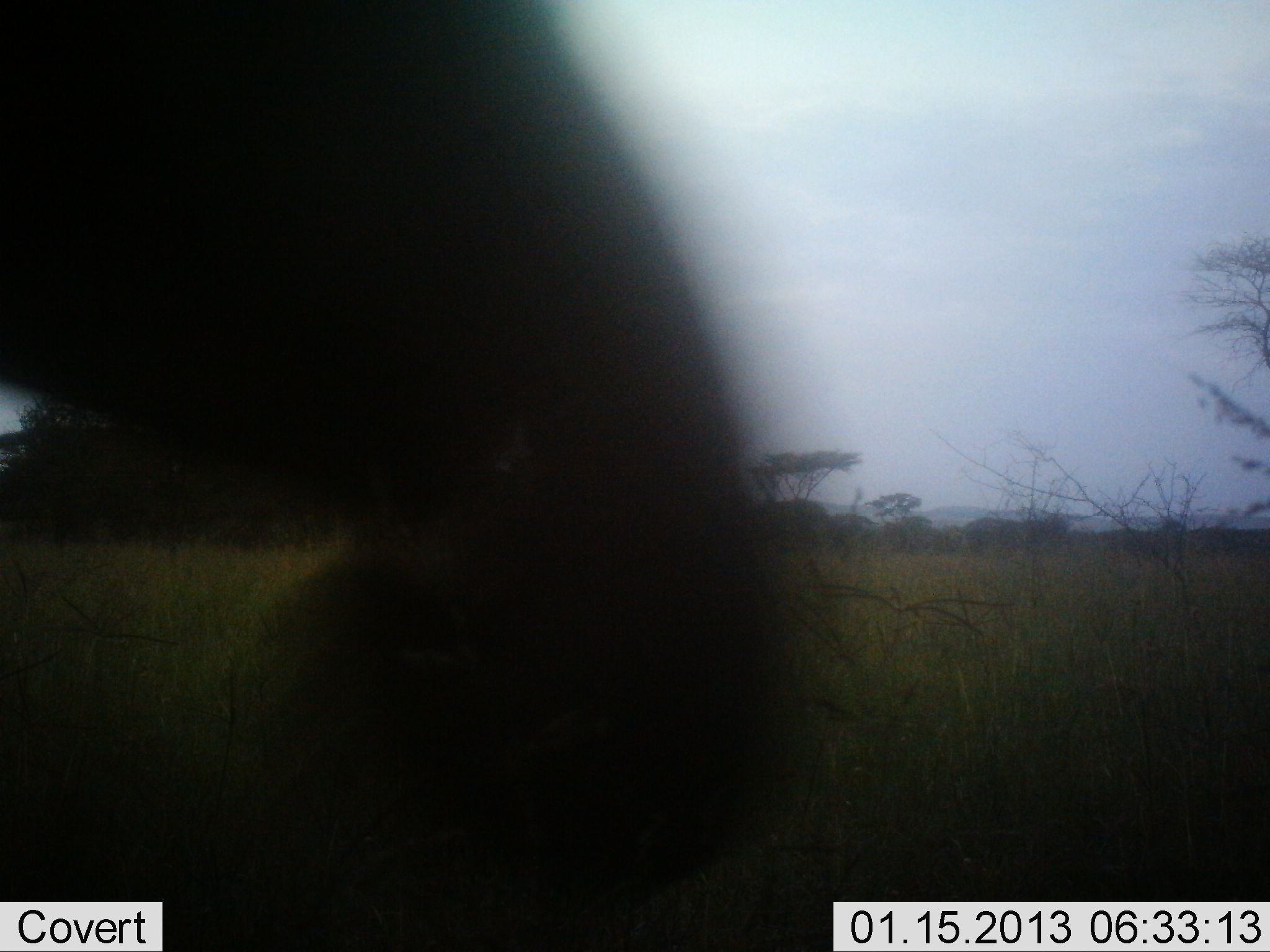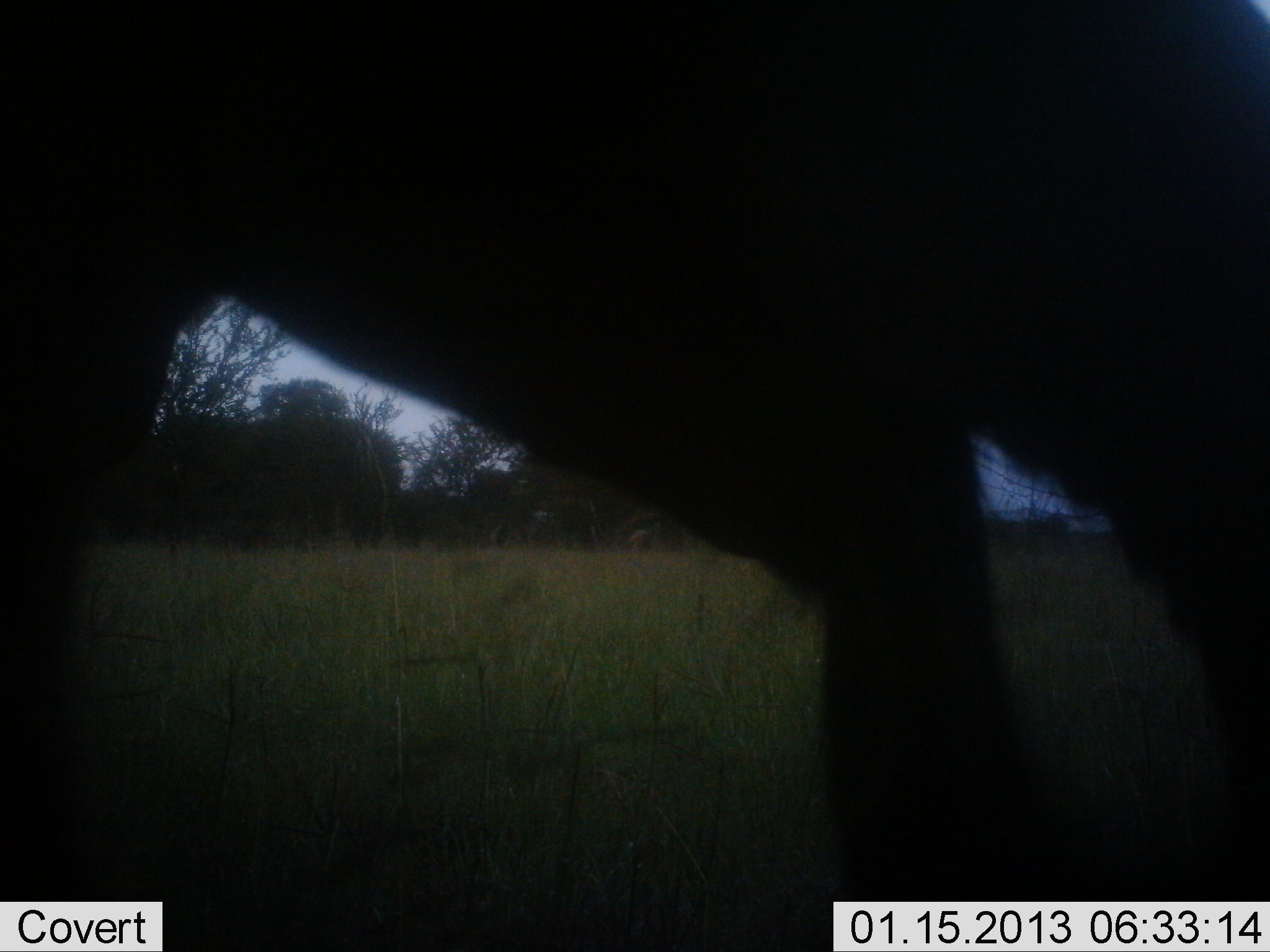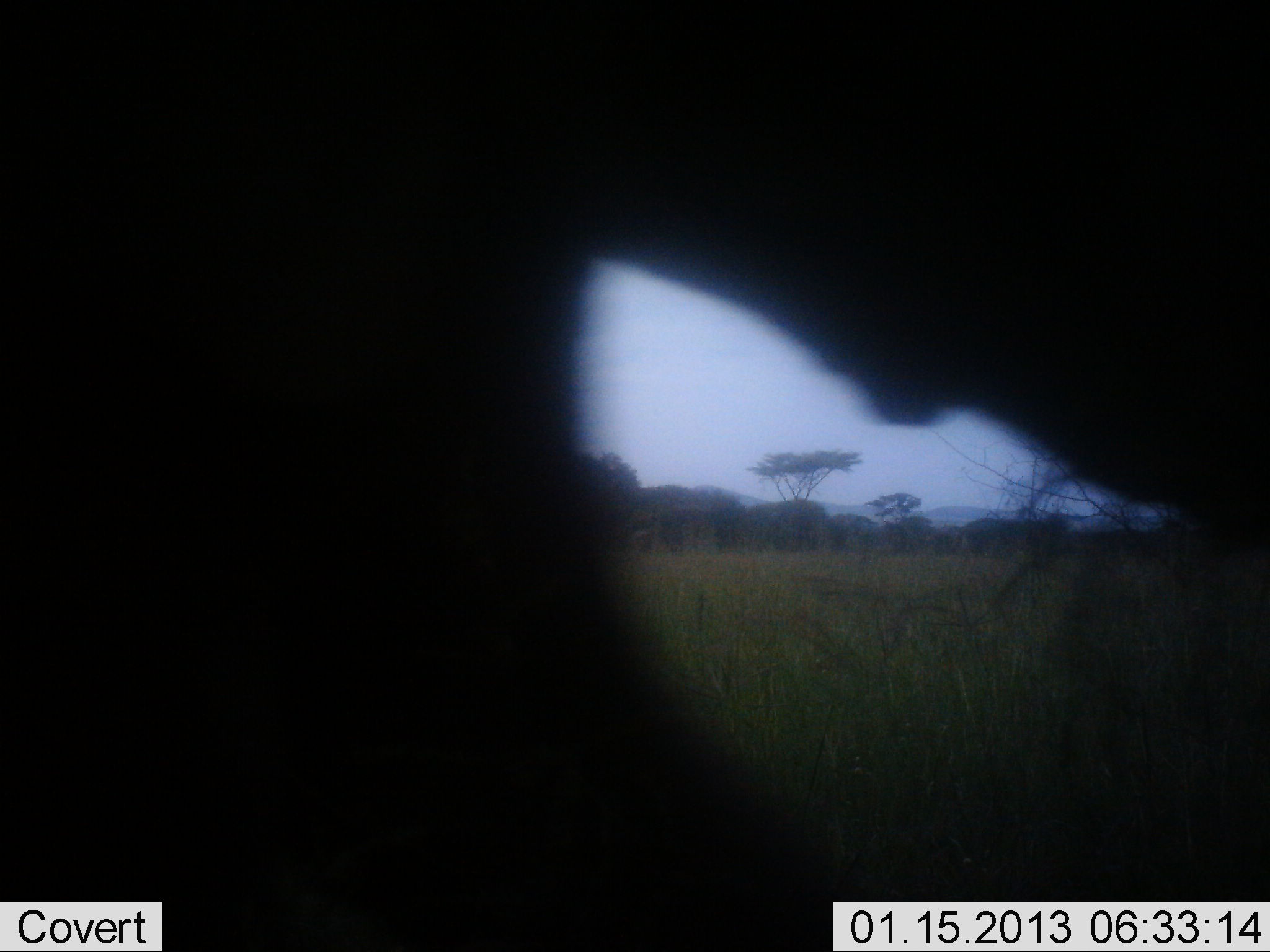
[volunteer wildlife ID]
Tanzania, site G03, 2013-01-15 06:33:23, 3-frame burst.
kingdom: Animalia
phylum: Chordata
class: Mammalia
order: Proboscidea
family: Elephantidae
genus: Loxodonta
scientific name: Loxodonta africana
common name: african bush elephant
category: elephant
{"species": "elephant (african bush elephant) (Loxodonta africana)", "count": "1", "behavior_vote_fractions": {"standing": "13%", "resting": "0%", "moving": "80%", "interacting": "0%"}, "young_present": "7%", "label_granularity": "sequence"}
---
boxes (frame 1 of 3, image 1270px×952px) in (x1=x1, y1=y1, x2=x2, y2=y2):
animal: (x1=1, y1=0, x2=840, y2=951)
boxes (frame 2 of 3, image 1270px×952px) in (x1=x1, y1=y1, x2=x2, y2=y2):
animal: (x1=1, y1=1, x2=1269, y2=952)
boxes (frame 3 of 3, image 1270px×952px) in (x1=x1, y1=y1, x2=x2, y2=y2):
animal: (x1=1, y1=1, x2=1269, y2=952)